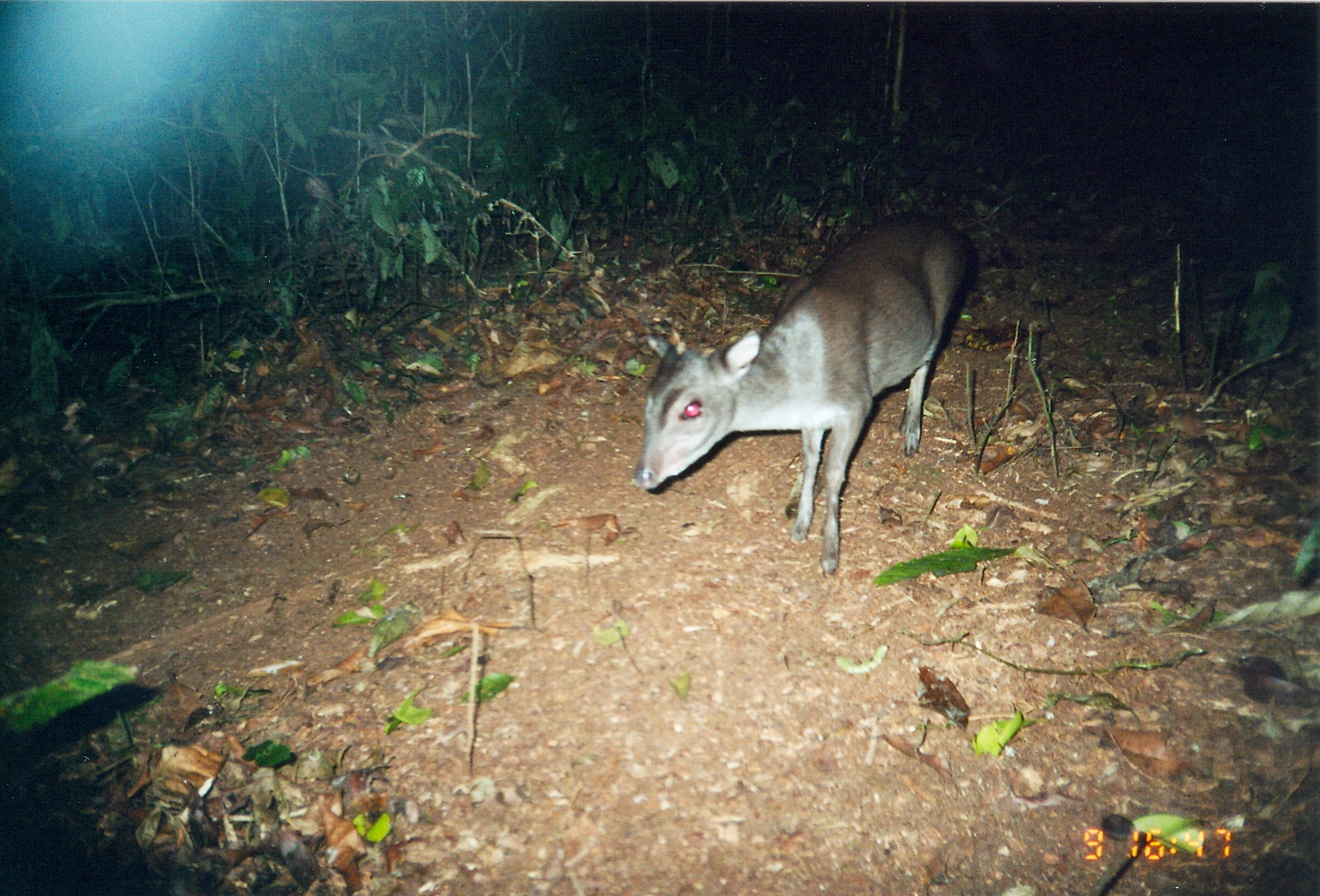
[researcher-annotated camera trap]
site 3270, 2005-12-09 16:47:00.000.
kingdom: Animalia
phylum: Chordata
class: Mammalia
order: Artiodactyla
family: Bovidae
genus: Philantomba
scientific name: Philantomba monticola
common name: blue duiker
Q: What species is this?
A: Philantomba monticola (blue duiker).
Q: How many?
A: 1.